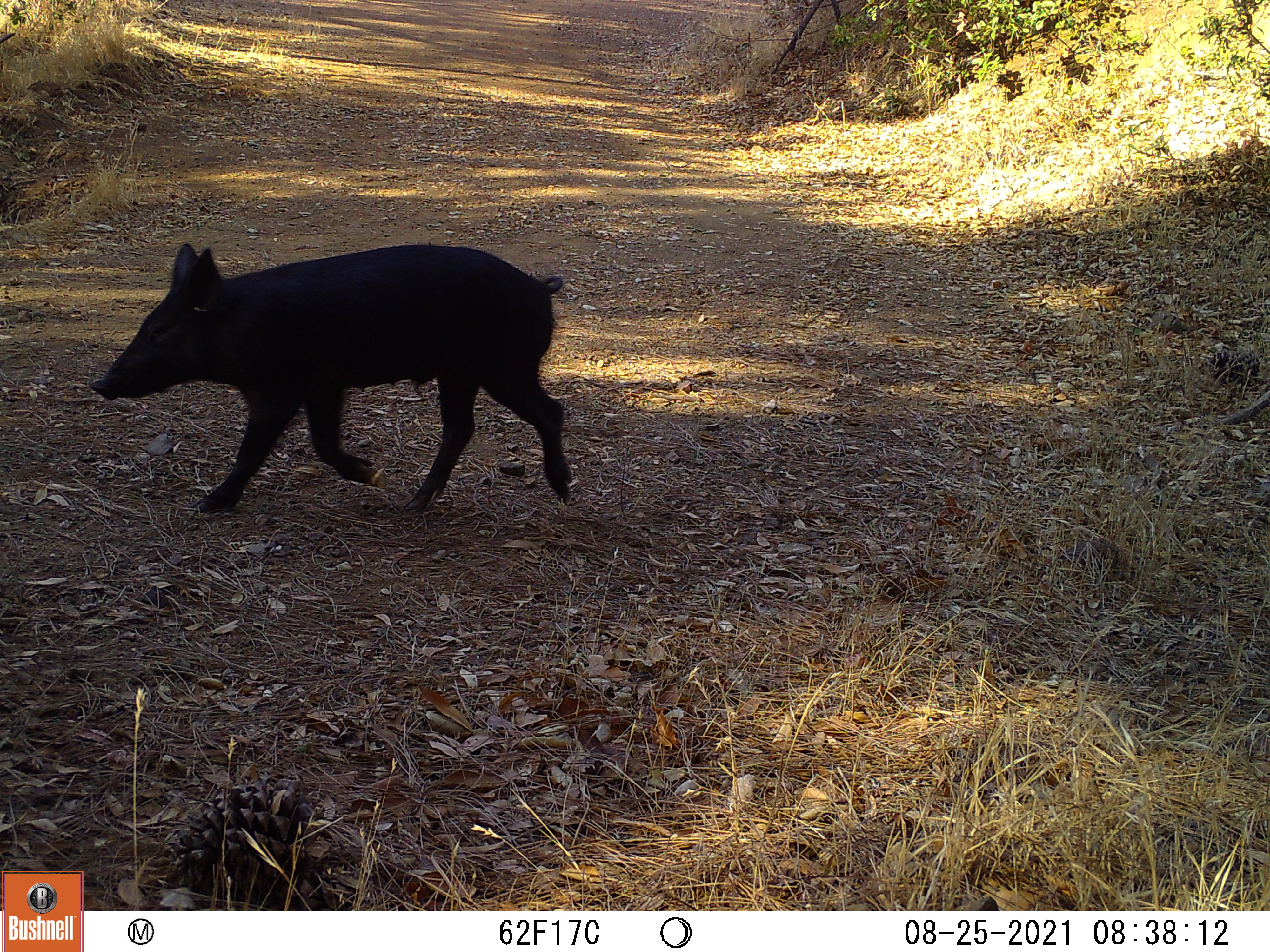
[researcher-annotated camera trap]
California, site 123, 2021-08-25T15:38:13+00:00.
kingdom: Animalia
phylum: Chordata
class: Mammalia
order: Artiodactyla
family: Suidae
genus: Sus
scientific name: Sus scrofa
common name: wild boar